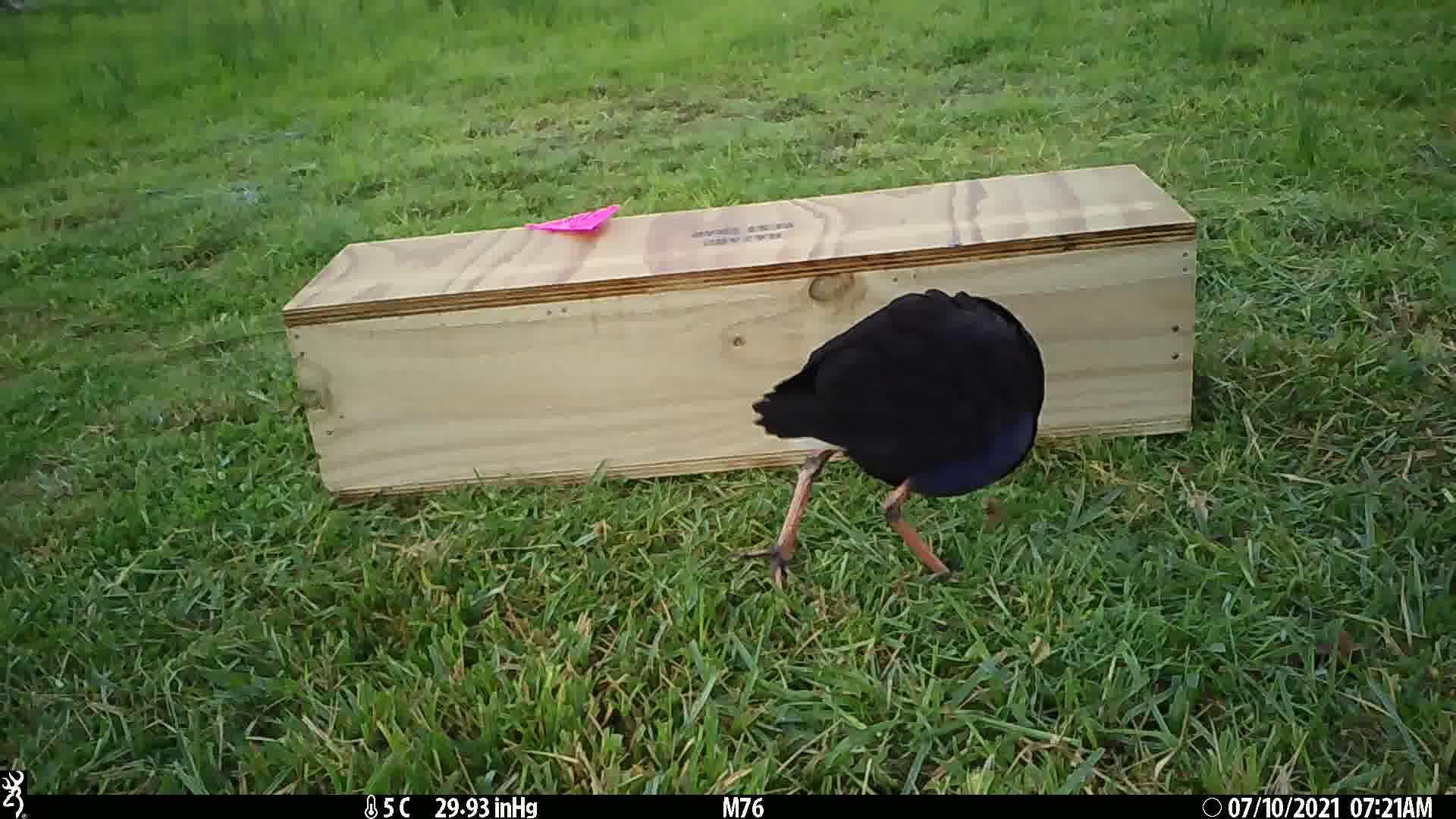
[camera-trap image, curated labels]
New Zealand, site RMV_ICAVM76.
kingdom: Animalia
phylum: Chordata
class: Aves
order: Gruiformes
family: Rallidae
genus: Porphyrio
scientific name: Porphyrio melanotus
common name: australasian swamphen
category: pukeko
Pukeko (australasian swamphen) (Porphyrio melanotus).